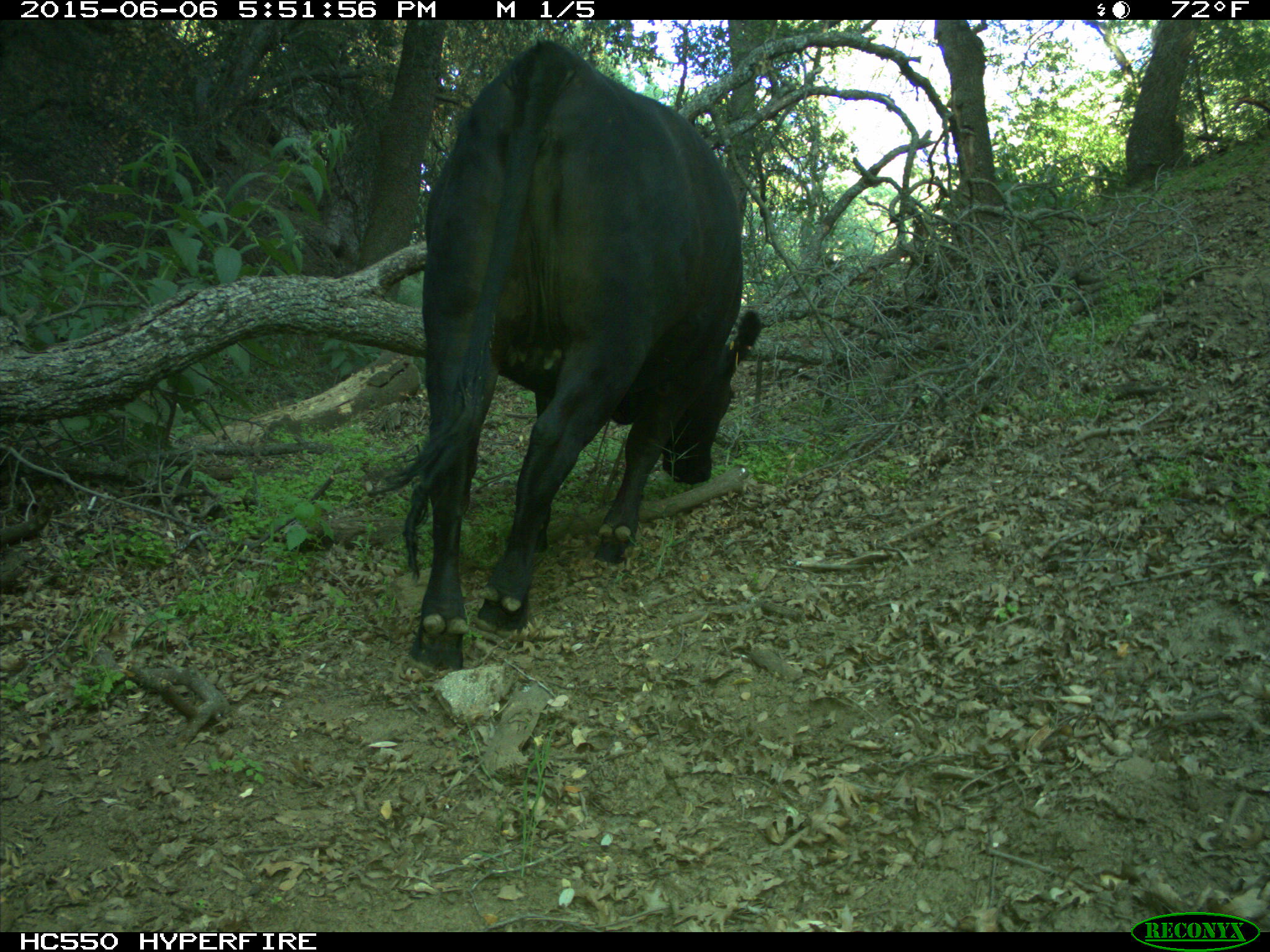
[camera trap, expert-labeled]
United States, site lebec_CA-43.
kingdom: Animalia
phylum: Chordata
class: Mammalia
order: Artiodactyla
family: Bovidae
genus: Bos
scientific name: Bos taurus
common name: domestic cow